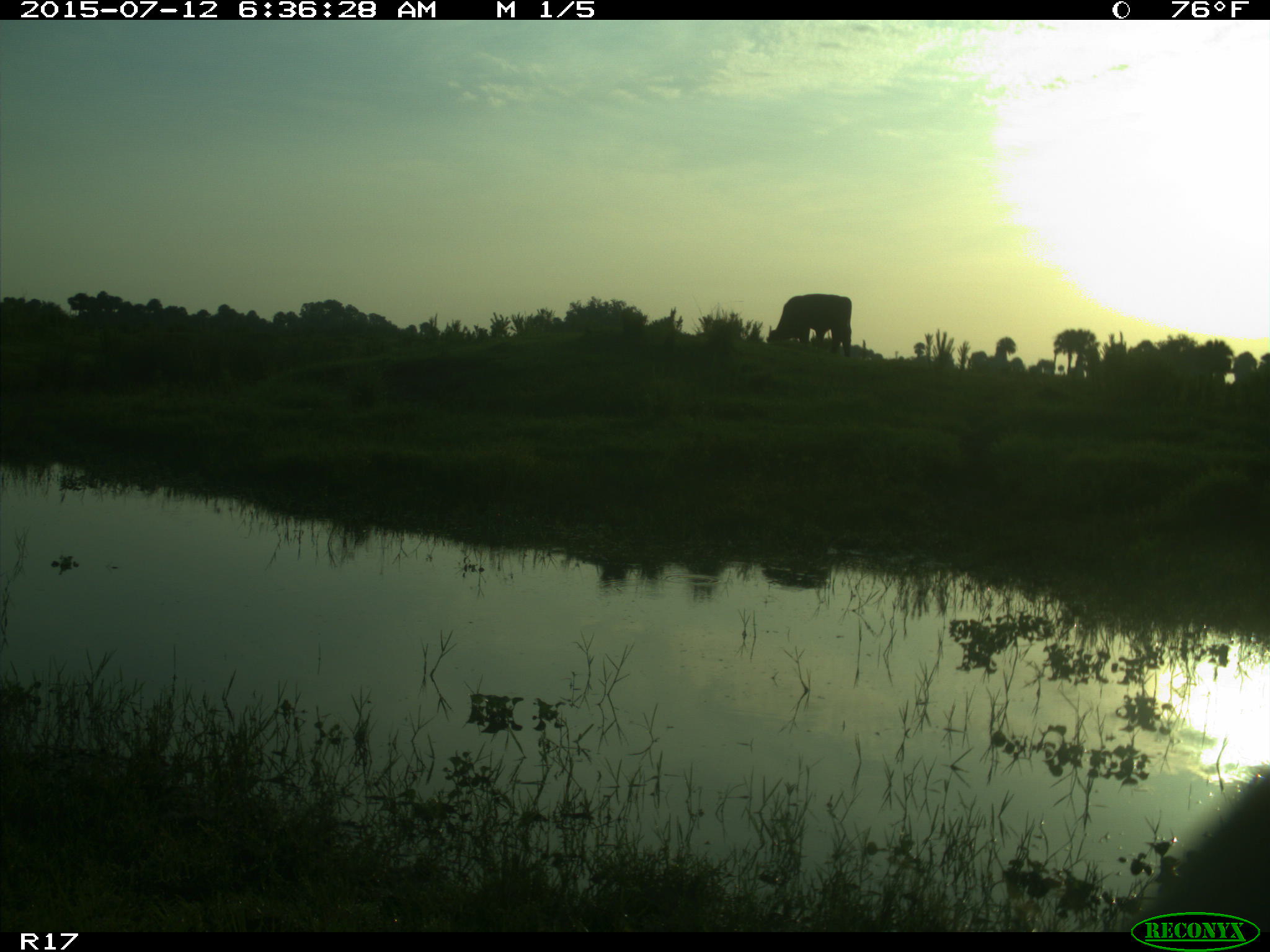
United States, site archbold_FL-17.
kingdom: Animalia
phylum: Chordata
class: Mammalia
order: Artiodactyla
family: Bovidae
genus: Bos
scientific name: Bos taurus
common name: domestic cow